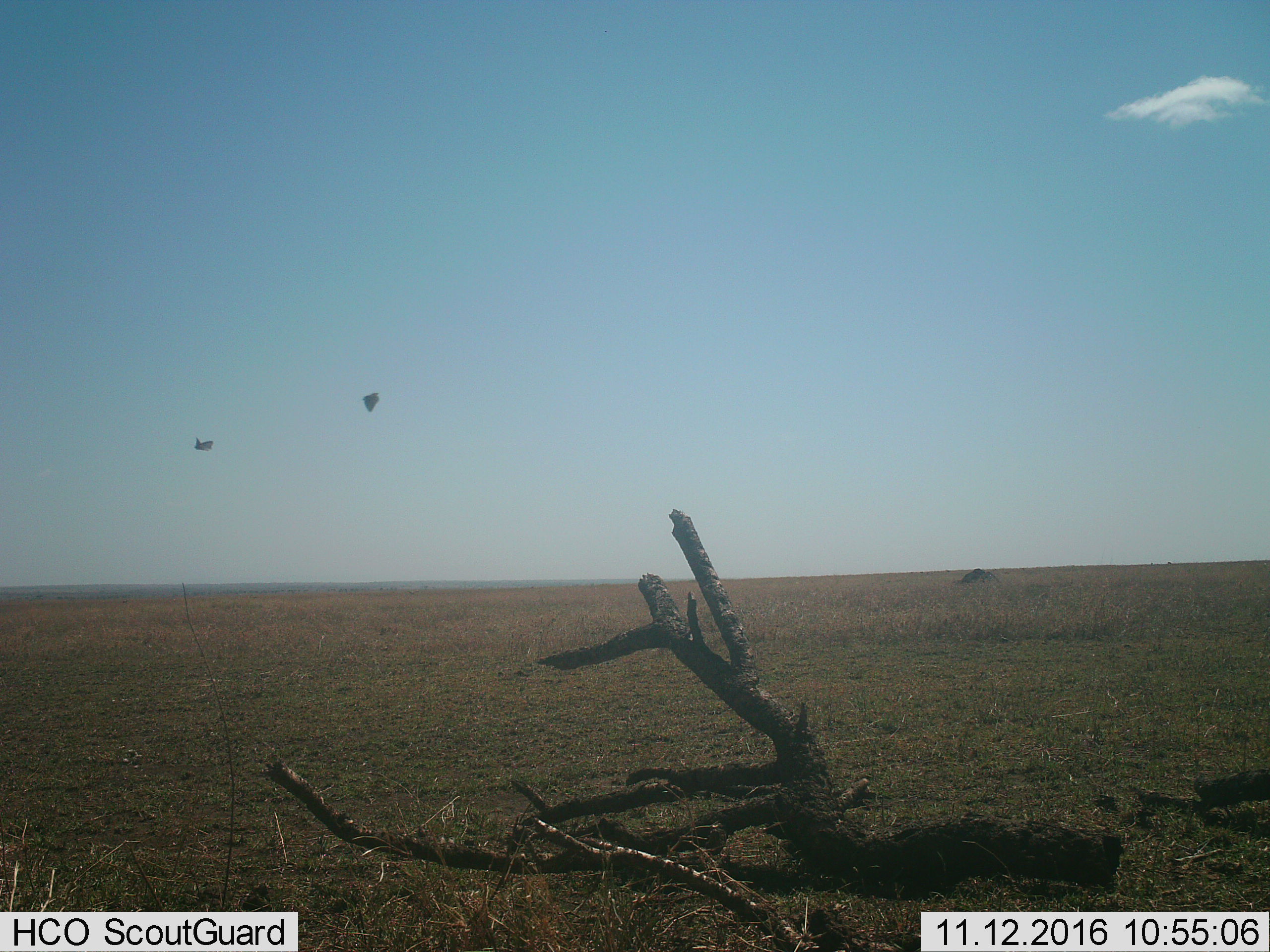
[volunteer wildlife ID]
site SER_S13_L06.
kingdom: Animalia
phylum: Chordata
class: Aves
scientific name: Aves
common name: bird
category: birdother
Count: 2.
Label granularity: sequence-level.